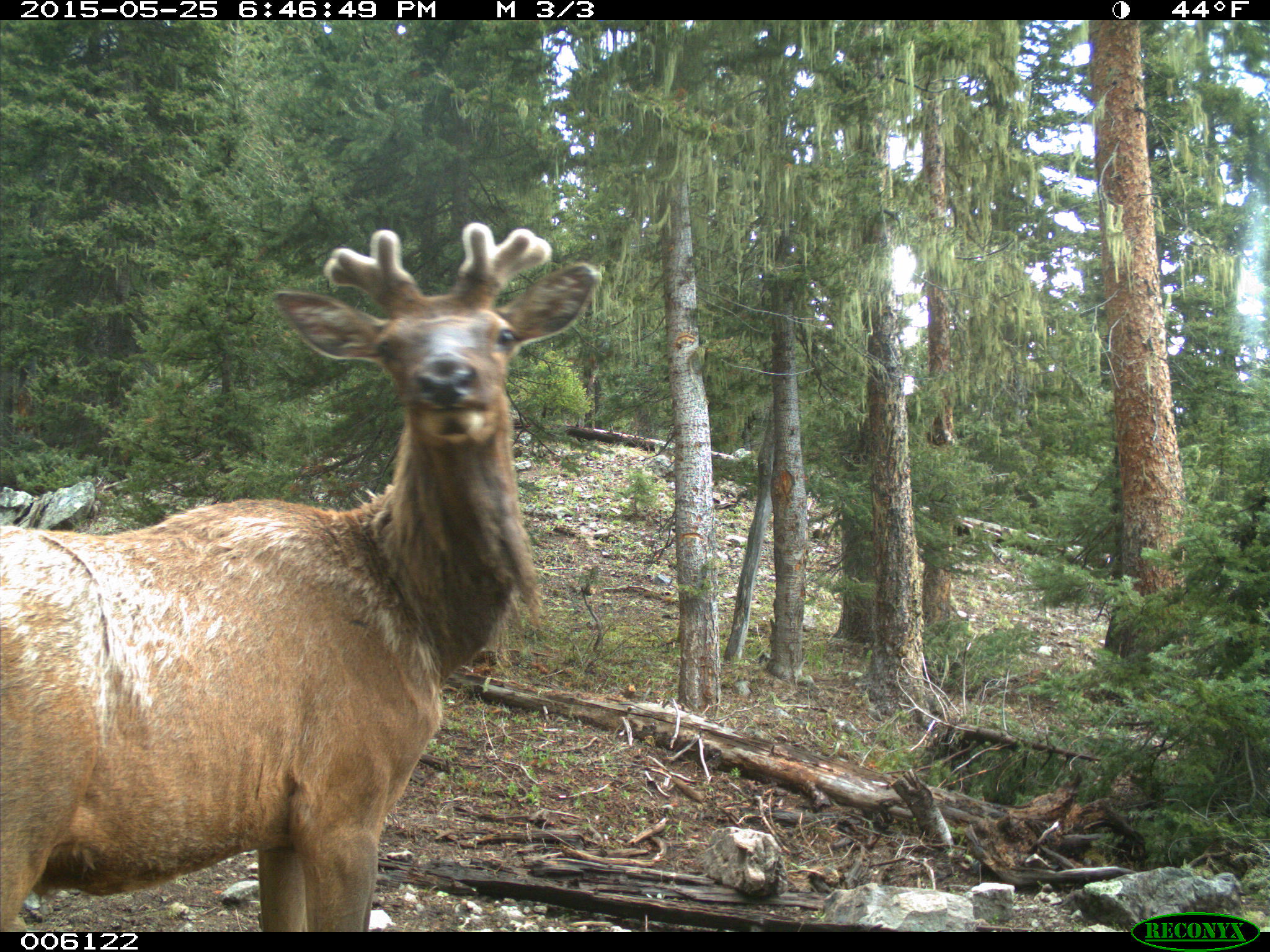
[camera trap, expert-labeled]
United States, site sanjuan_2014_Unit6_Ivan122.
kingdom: Animalia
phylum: Chordata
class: Mammalia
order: Artiodactyla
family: Cervidae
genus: Cervus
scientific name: Cervus elaphus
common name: red deer